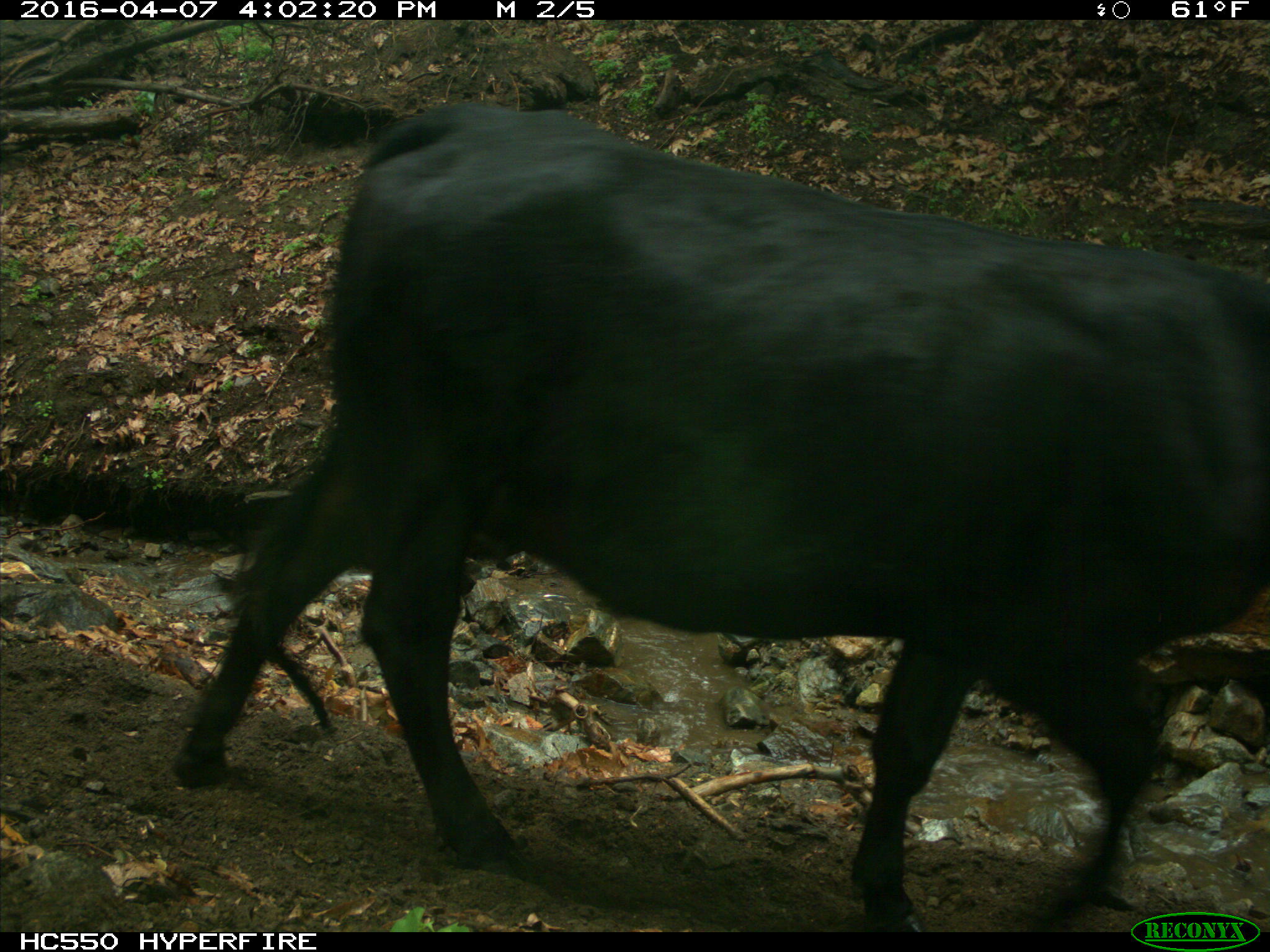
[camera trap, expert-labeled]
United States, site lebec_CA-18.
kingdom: Animalia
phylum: Chordata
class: Mammalia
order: Artiodactyla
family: Bovidae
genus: Bos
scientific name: Bos taurus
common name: domestic cow